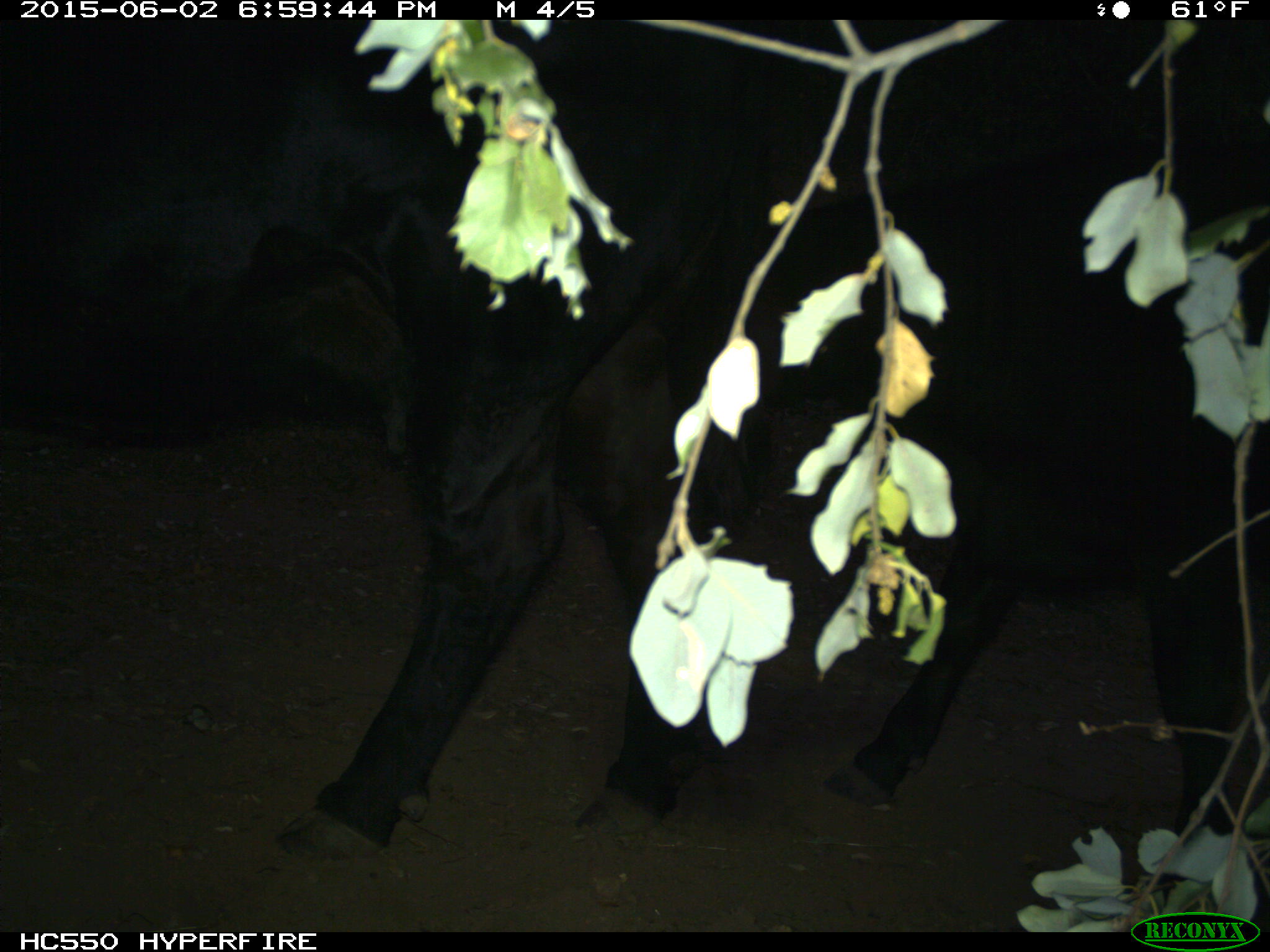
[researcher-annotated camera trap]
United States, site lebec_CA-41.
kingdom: Animalia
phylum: Chordata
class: Mammalia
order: Artiodactyla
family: Bovidae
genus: Bos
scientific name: Bos taurus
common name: domestic cow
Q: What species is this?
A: Bos taurus (domestic cow).